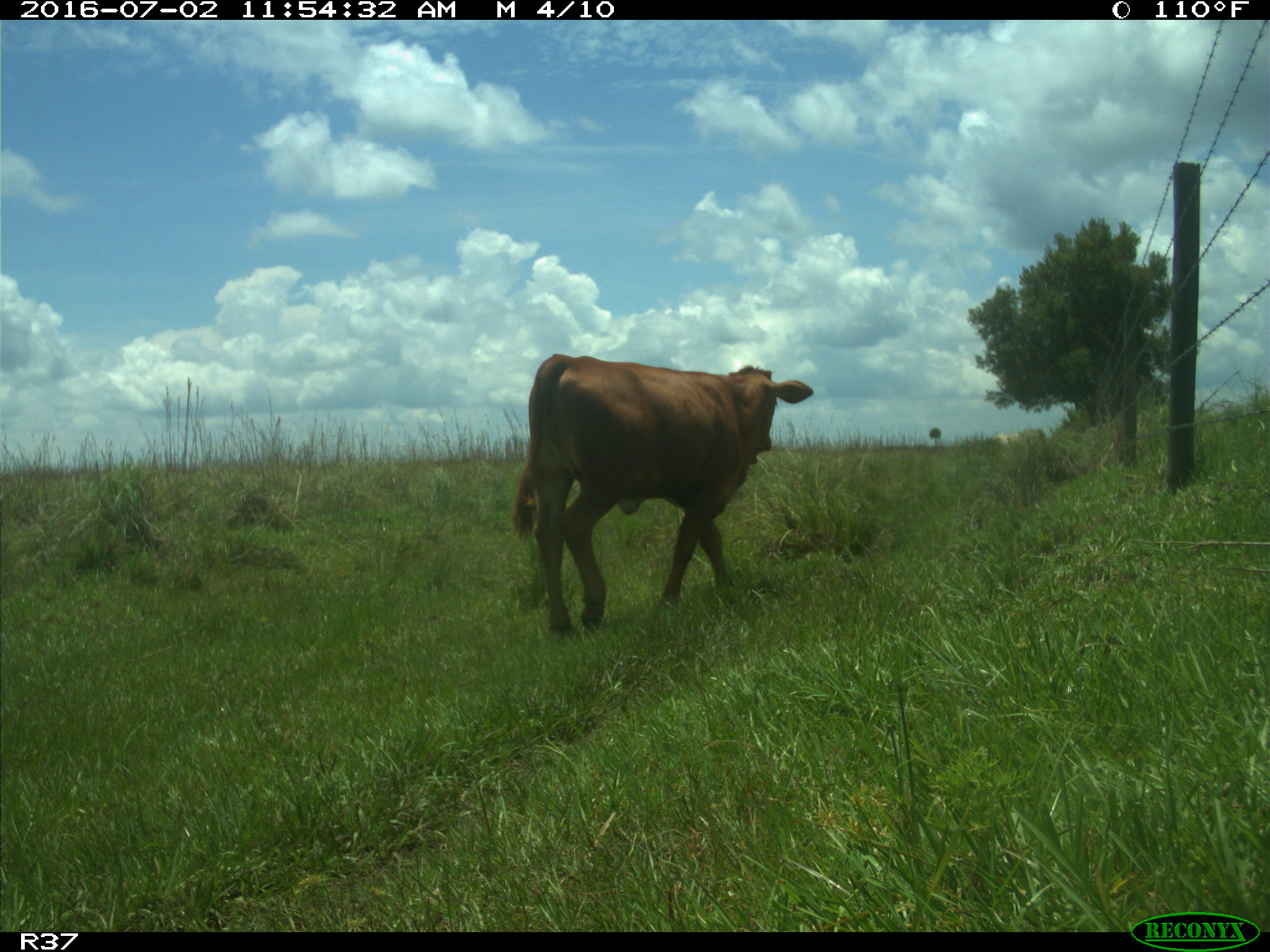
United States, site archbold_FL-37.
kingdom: Animalia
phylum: Chordata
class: Mammalia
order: Artiodactyla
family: Bovidae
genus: Bos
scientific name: Bos taurus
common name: domestic cow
Bos taurus (domestic cow).